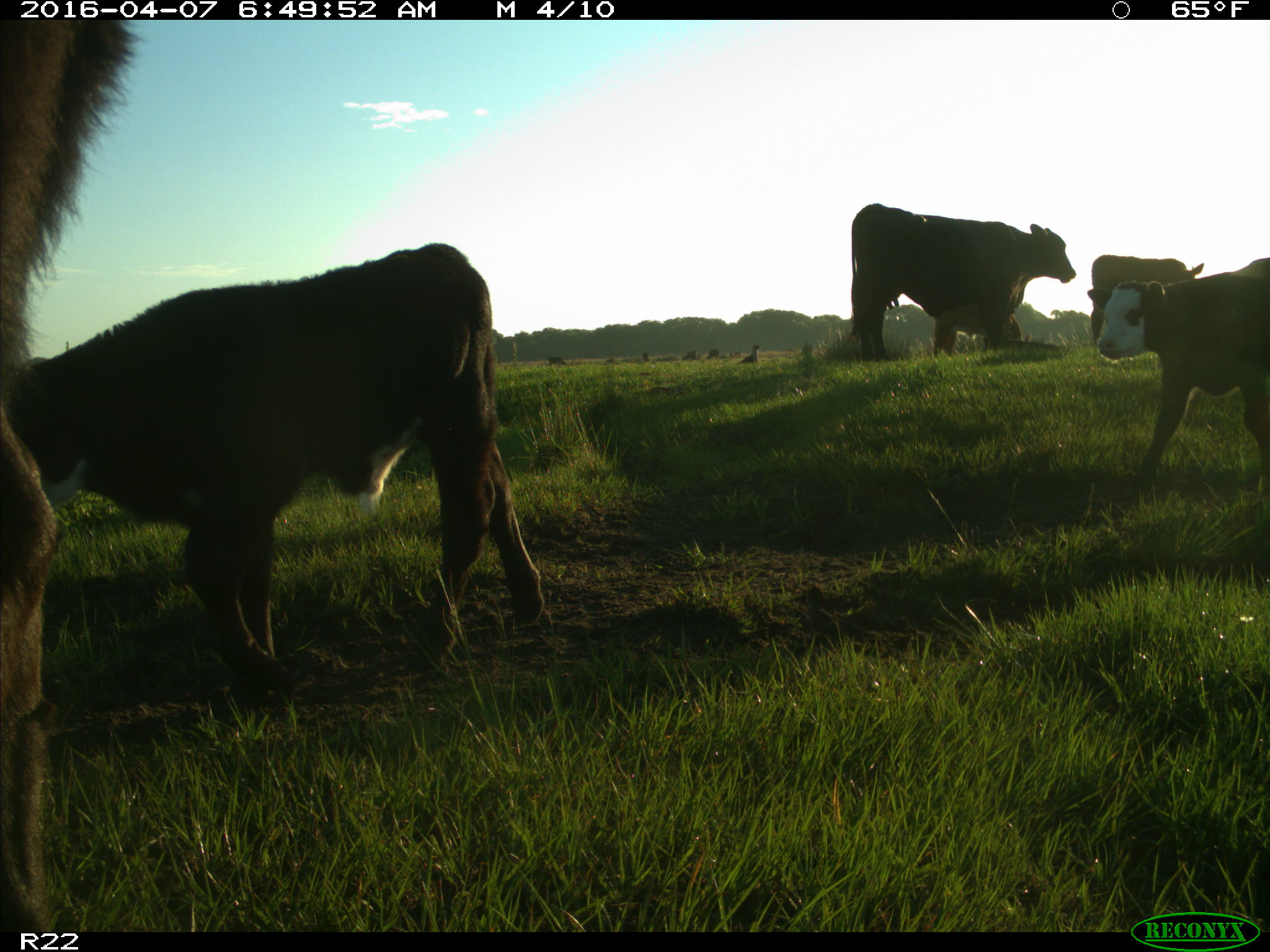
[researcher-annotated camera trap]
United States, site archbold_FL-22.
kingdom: Animalia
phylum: Chordata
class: Mammalia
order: Artiodactyla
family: Bovidae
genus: Bos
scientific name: Bos taurus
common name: domestic cow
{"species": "Bos taurus (domestic cow)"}